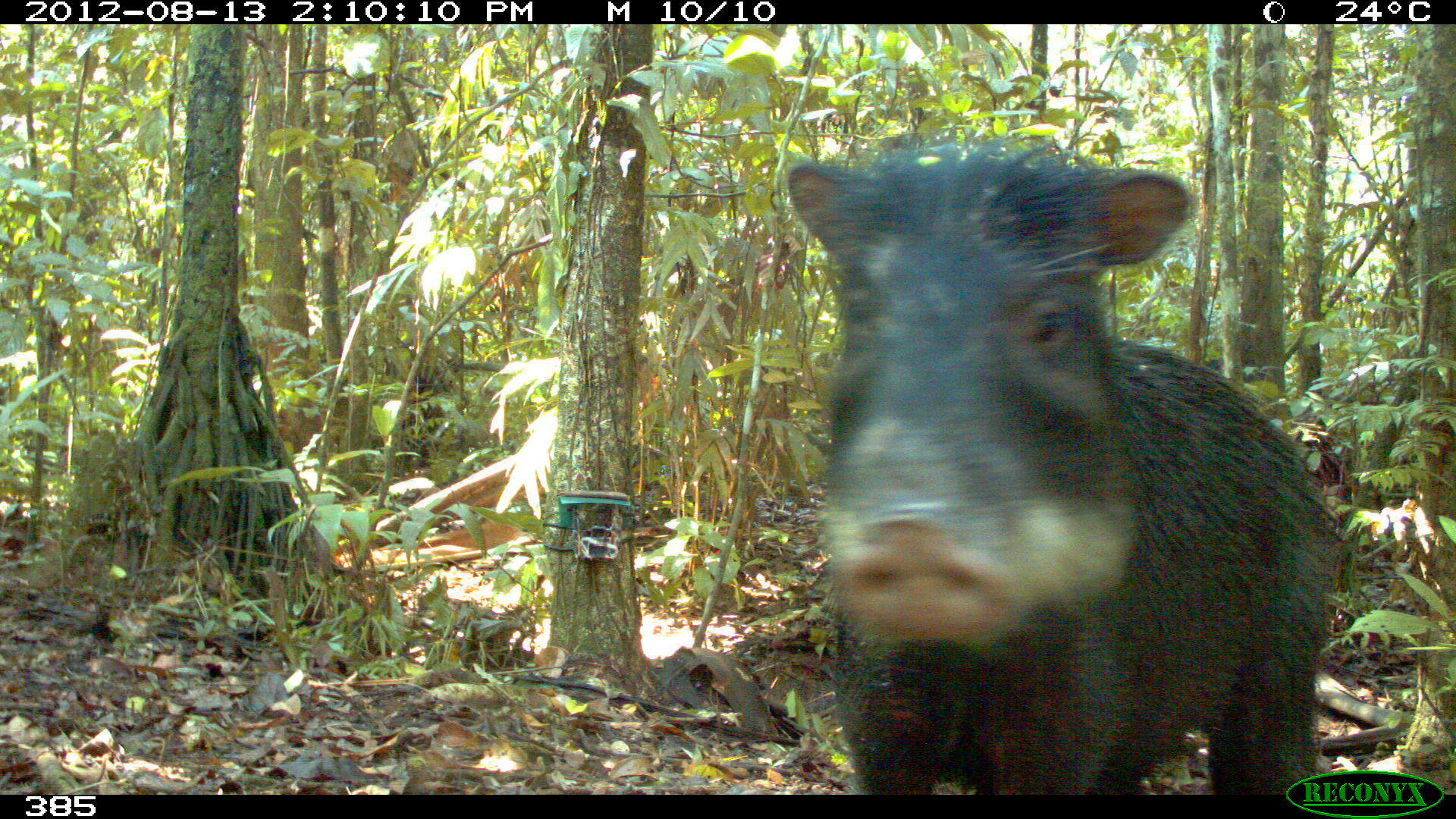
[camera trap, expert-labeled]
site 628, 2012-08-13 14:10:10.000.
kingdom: Animalia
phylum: Chordata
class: Mammalia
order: Artiodactyla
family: Tayassuidae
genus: Tayassu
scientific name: Tayassu pecari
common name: white-lipped peccary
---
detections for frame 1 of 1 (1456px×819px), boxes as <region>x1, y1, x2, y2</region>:
tayassu pecari: <region>785, 135, 1341, 793</region>